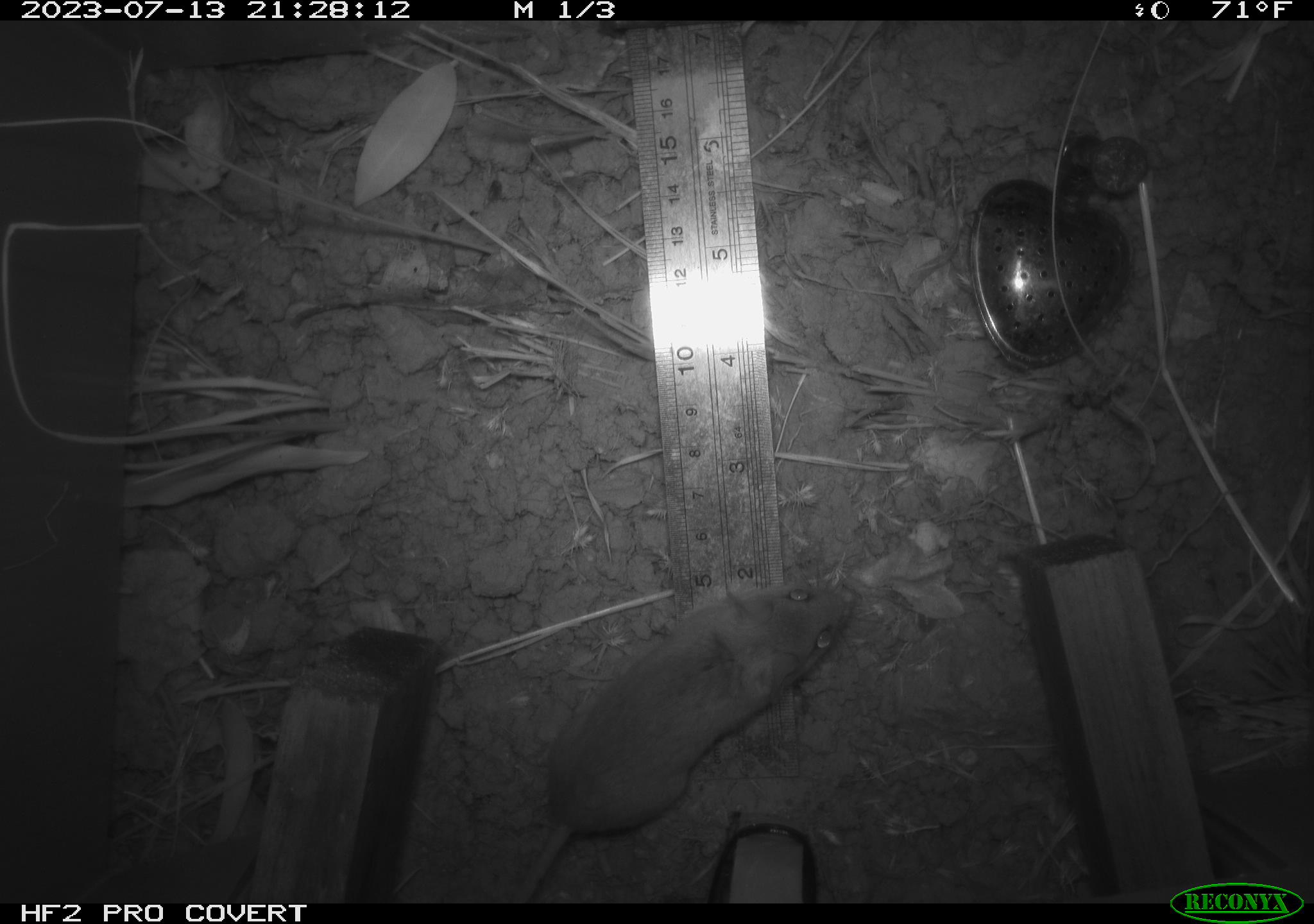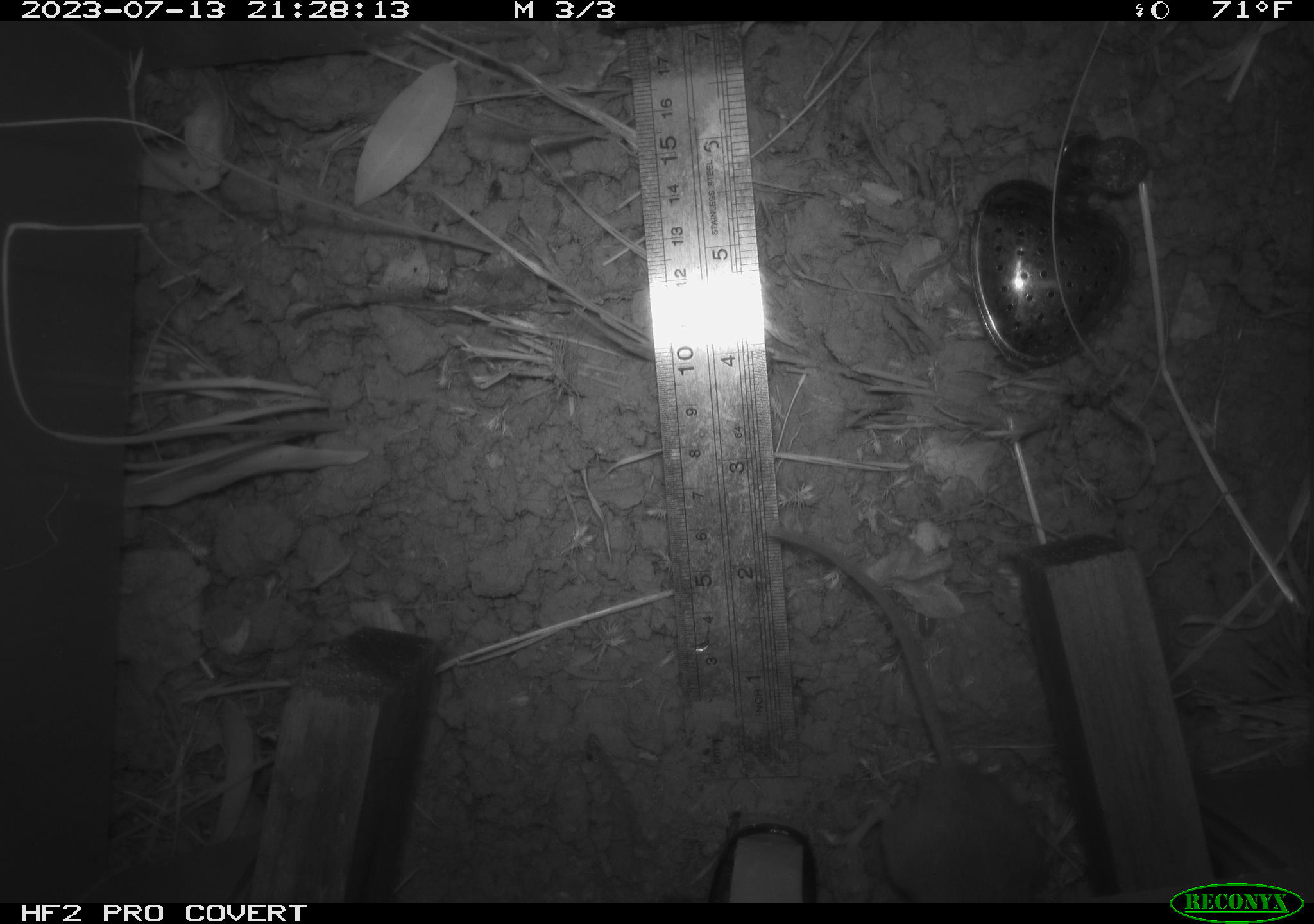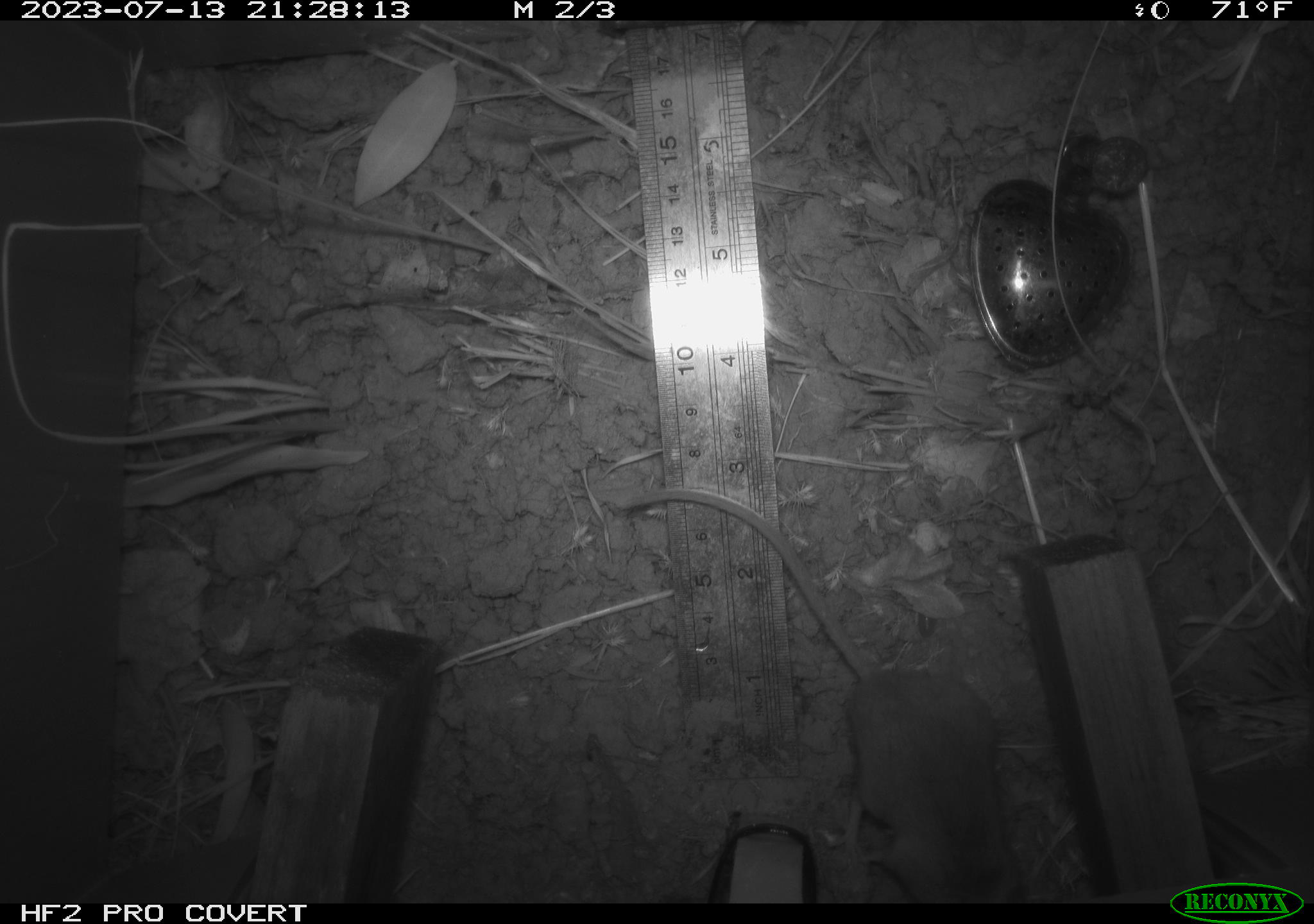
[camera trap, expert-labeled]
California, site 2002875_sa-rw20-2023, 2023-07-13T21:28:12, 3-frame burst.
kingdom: Animalia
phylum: Chordata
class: Mammalia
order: Rodentia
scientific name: Rodentia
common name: mouse species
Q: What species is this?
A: Mouse species (Rodentia).